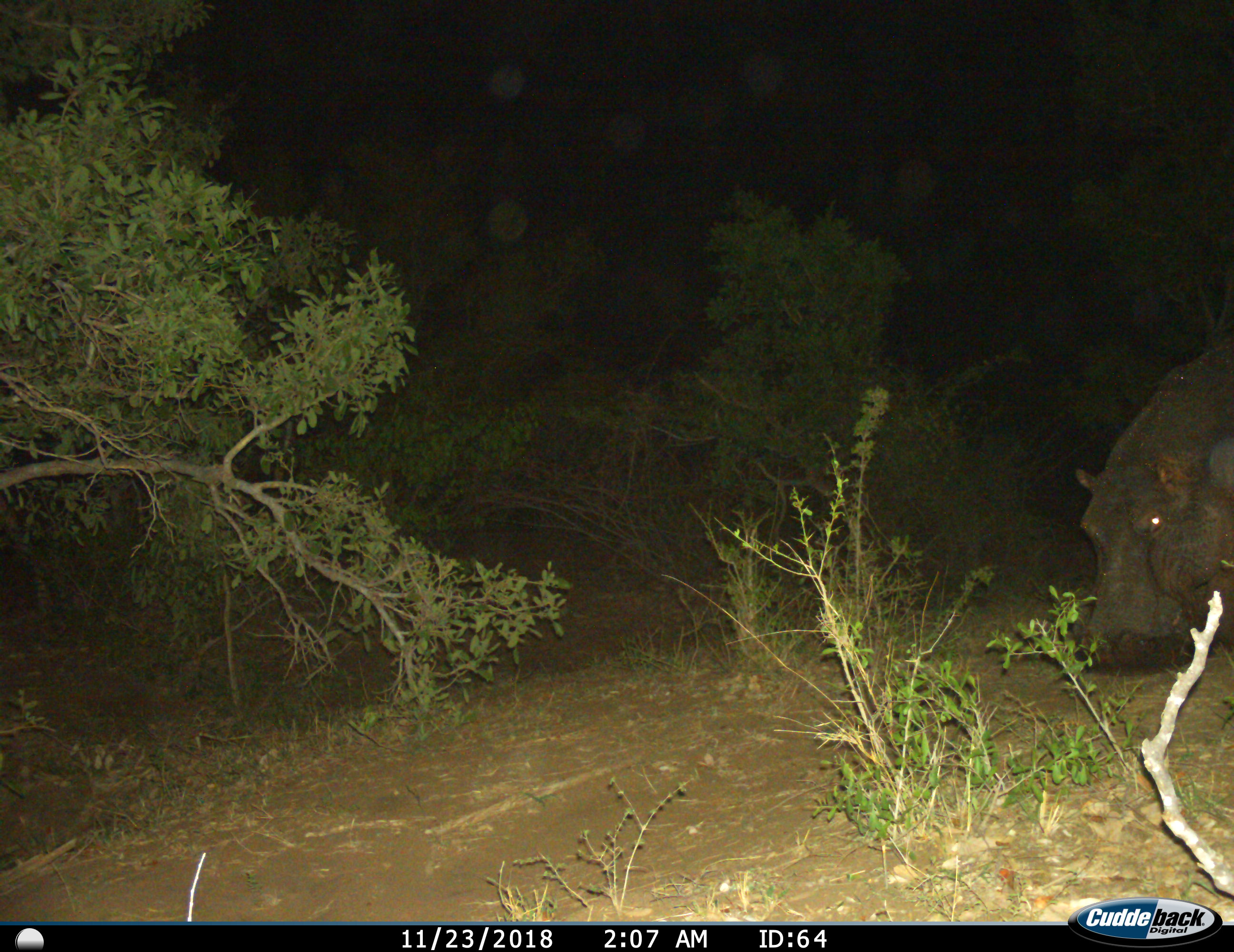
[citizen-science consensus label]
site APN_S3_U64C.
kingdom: Animalia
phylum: Chordata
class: Mammalia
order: Artiodactyla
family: Hippopotamidae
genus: Hippopotamus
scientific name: Hippopotamus amphibius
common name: hippopotamus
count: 1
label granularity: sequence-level